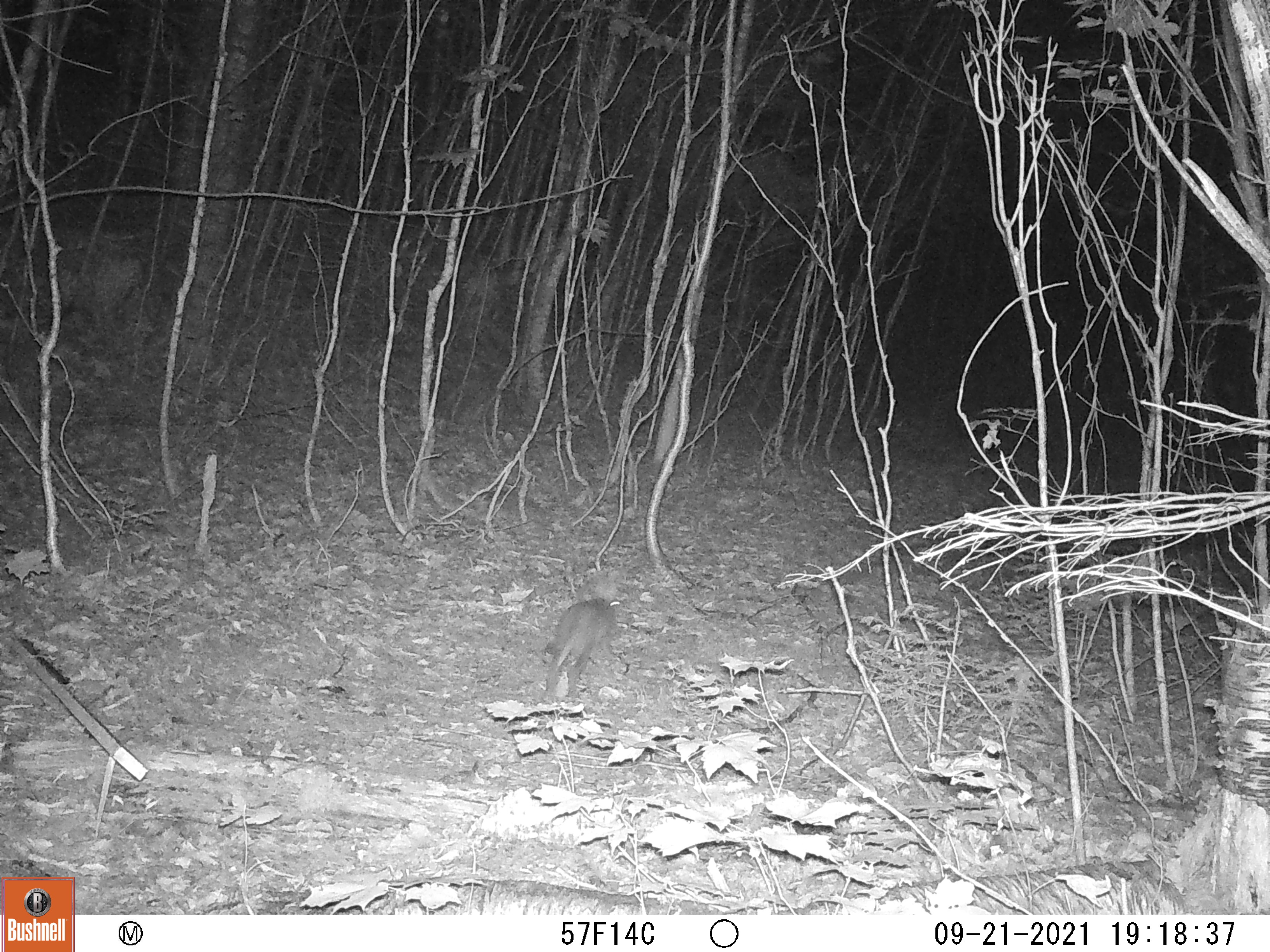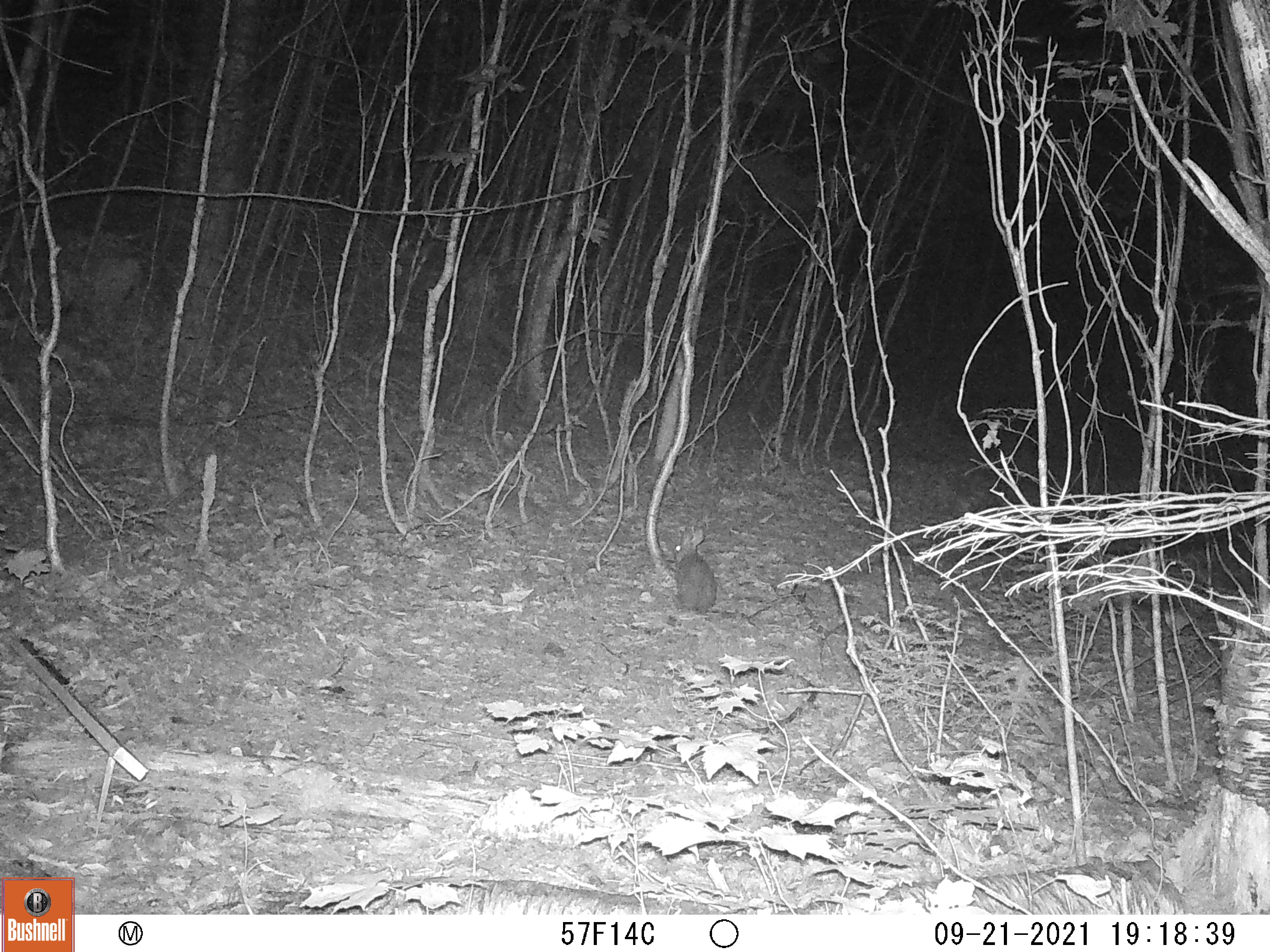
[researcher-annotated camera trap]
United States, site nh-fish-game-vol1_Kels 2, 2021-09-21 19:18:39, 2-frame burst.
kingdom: Animalia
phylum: Chordata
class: Mammalia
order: Lagomorpha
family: Leporidae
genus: Sylvilagus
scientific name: Sylvilagus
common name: cottontail rabbit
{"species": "cottontail rabbit (Sylvilagus)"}